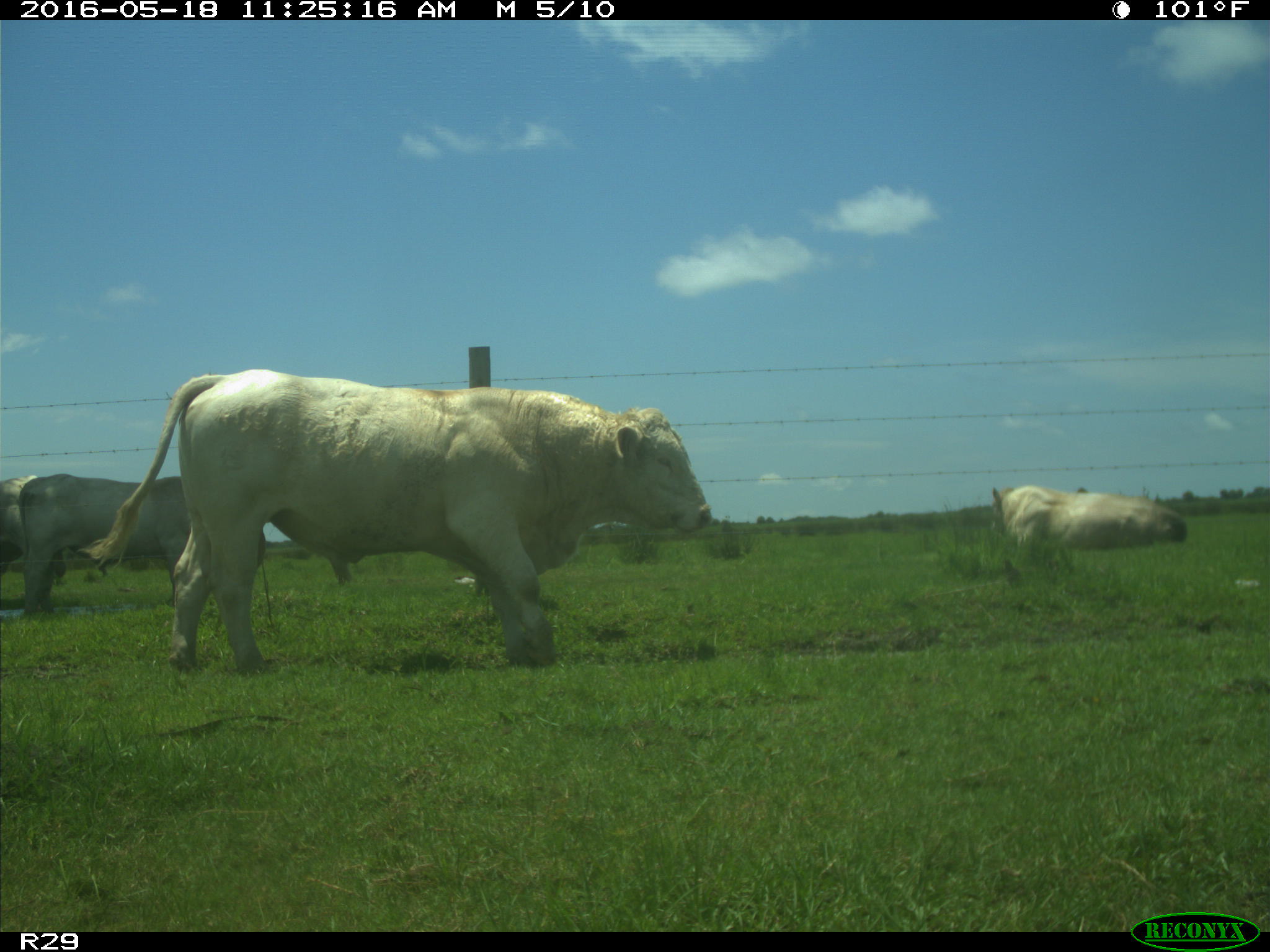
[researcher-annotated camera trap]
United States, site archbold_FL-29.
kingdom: Animalia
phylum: Chordata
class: Mammalia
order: Artiodactyla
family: Bovidae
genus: Bos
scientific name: Bos taurus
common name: domestic cow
Bos taurus (domestic cow).